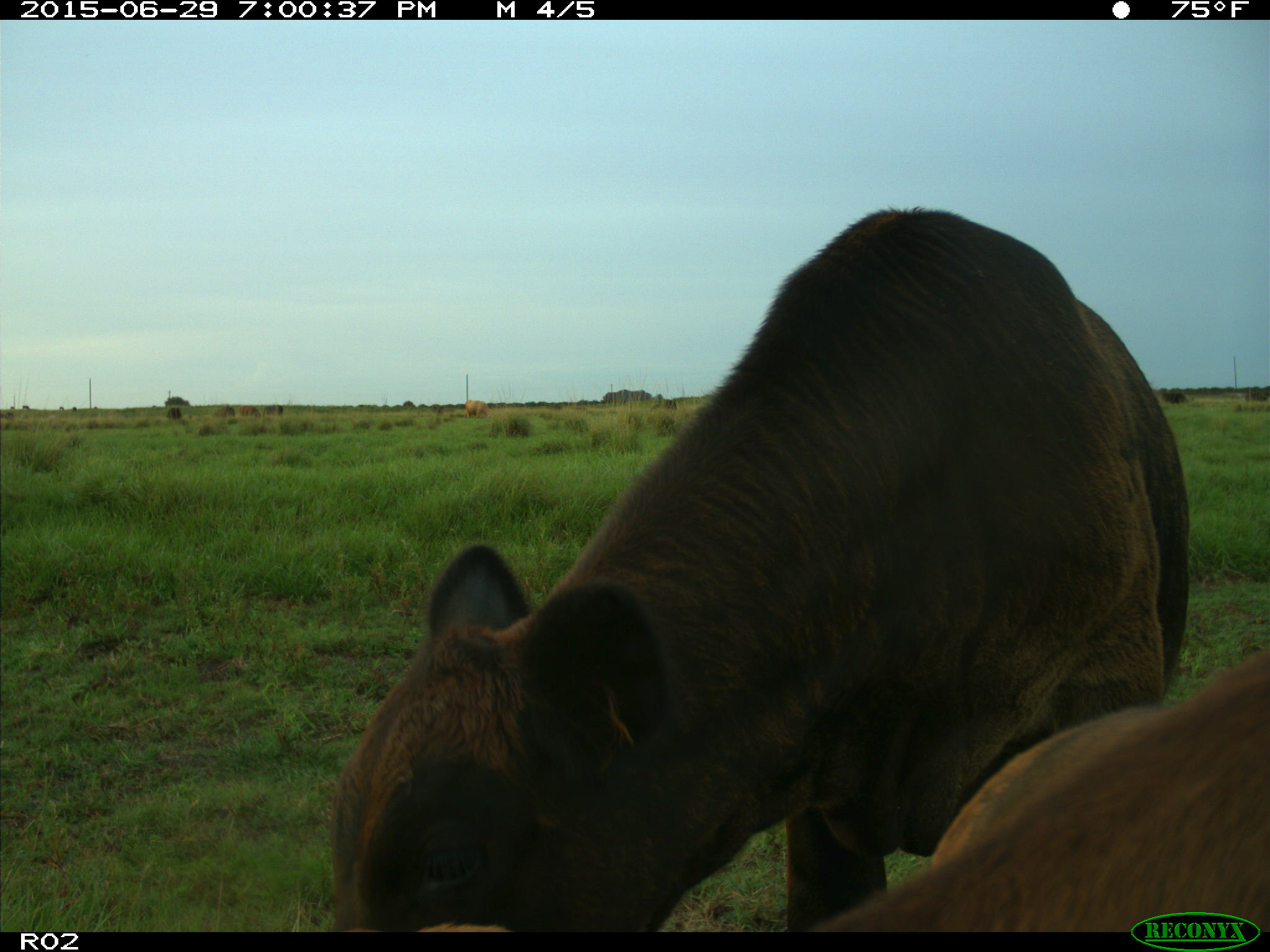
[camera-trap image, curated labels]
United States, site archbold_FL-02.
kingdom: Animalia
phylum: Chordata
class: Mammalia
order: Artiodactyla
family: Bovidae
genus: Bos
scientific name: Bos taurus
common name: domestic cow